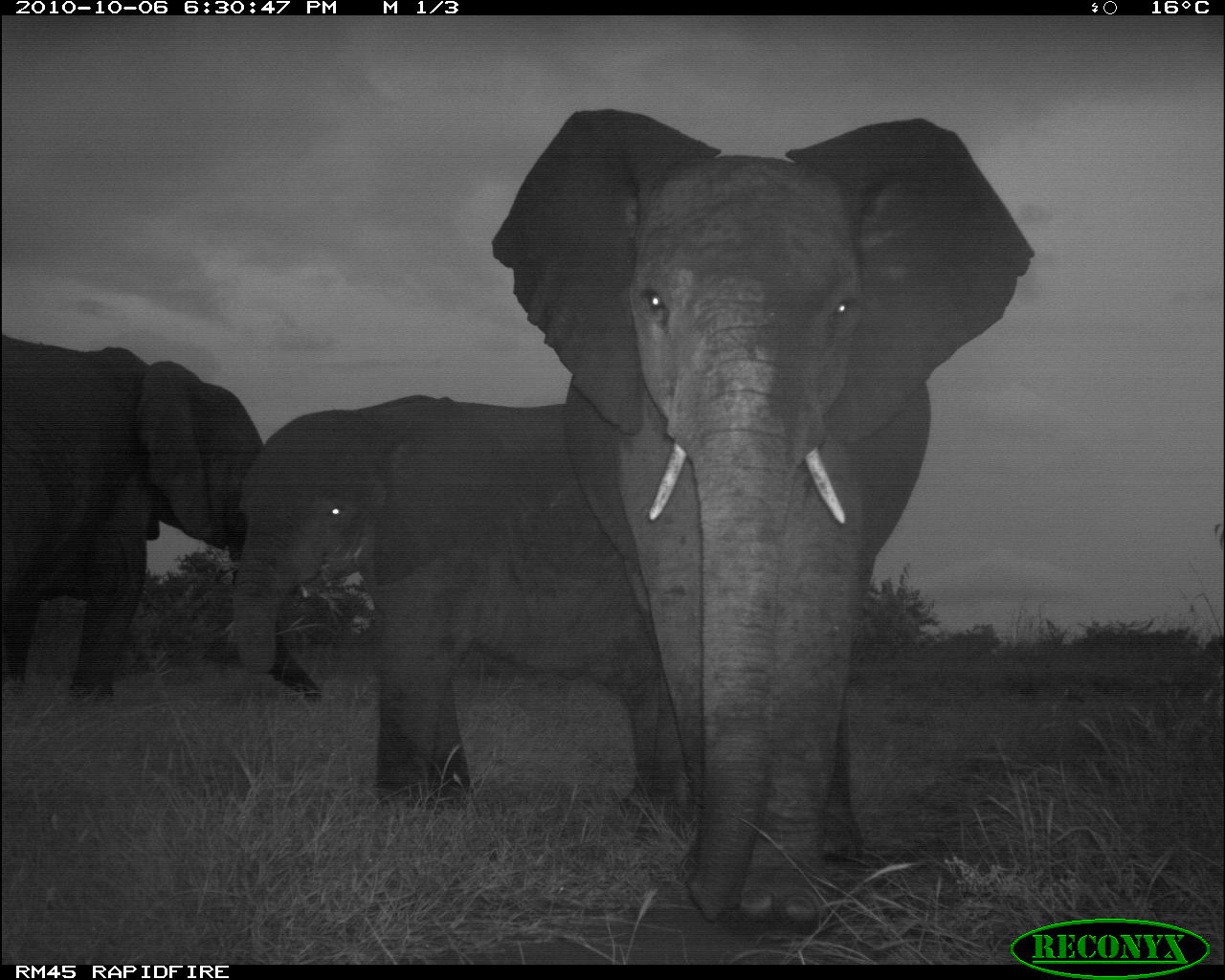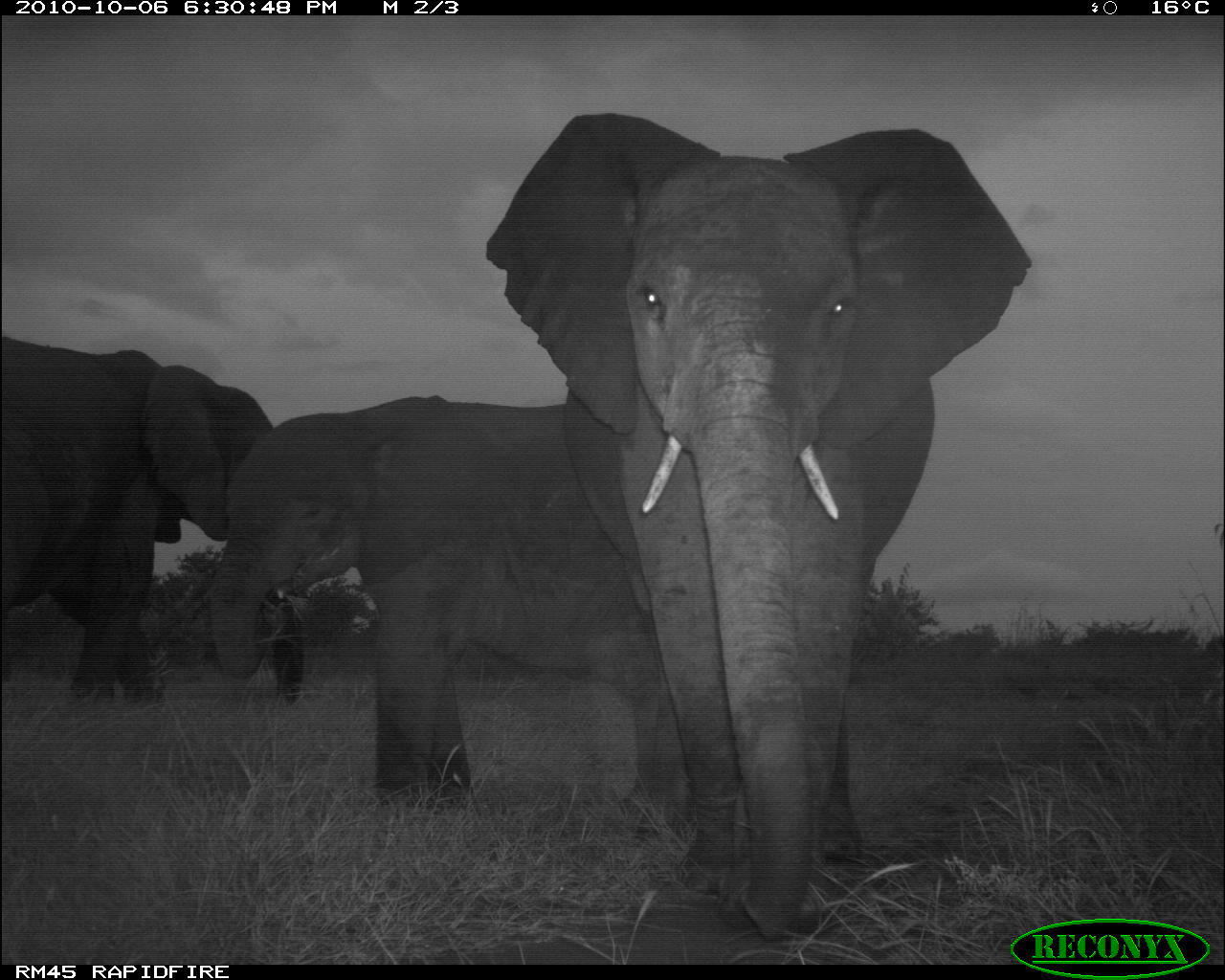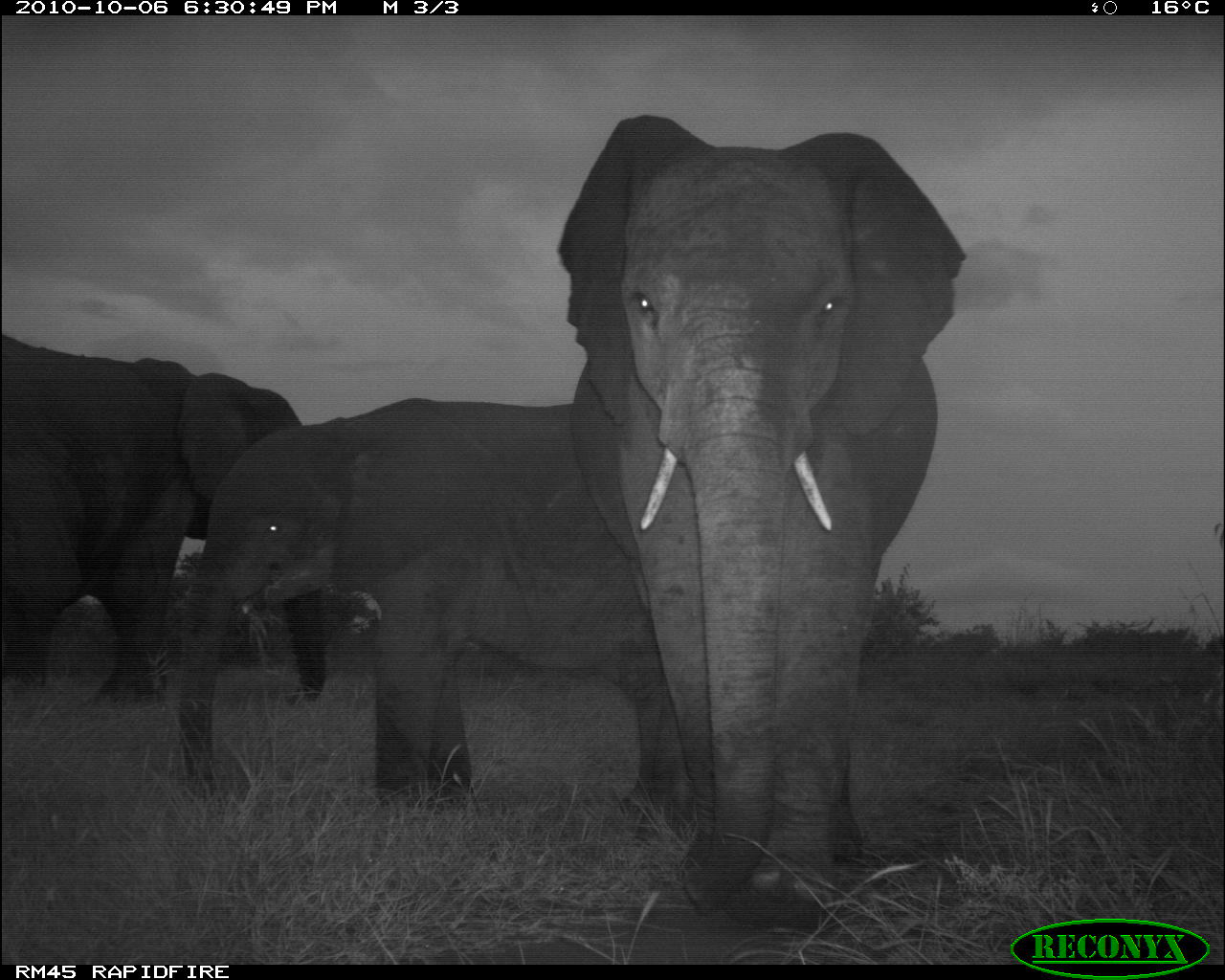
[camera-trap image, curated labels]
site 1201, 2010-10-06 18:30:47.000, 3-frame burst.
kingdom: Animalia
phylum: Chordata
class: Mammalia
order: Proboscidea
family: Elephantidae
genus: Loxodonta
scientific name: Loxodonta africana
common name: african bush elephant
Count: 3.